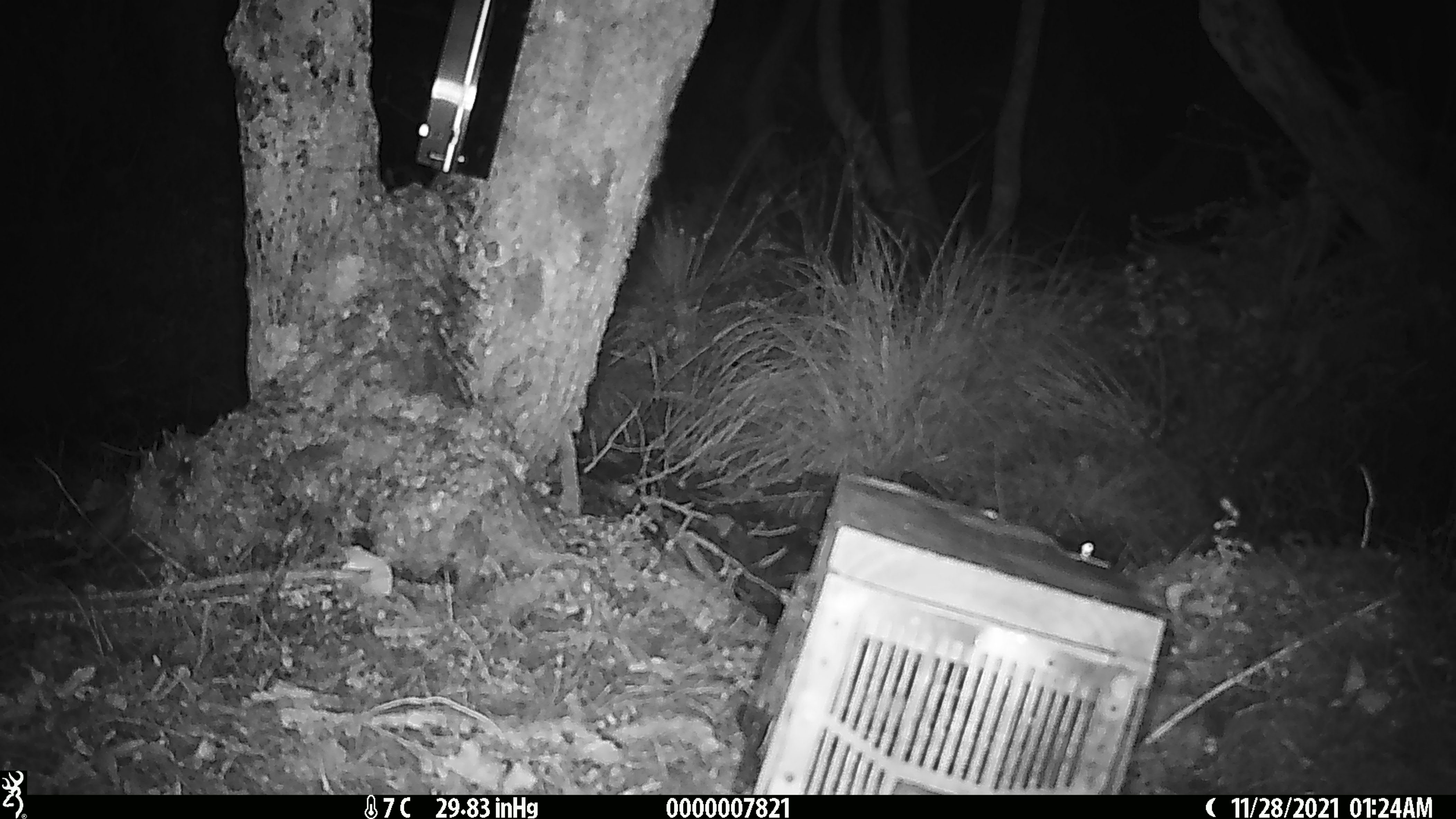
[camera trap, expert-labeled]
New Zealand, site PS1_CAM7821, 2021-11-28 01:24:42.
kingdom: Animalia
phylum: Chordata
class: Mammalia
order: Rodentia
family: Muridae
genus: Mus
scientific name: Mus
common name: mouse